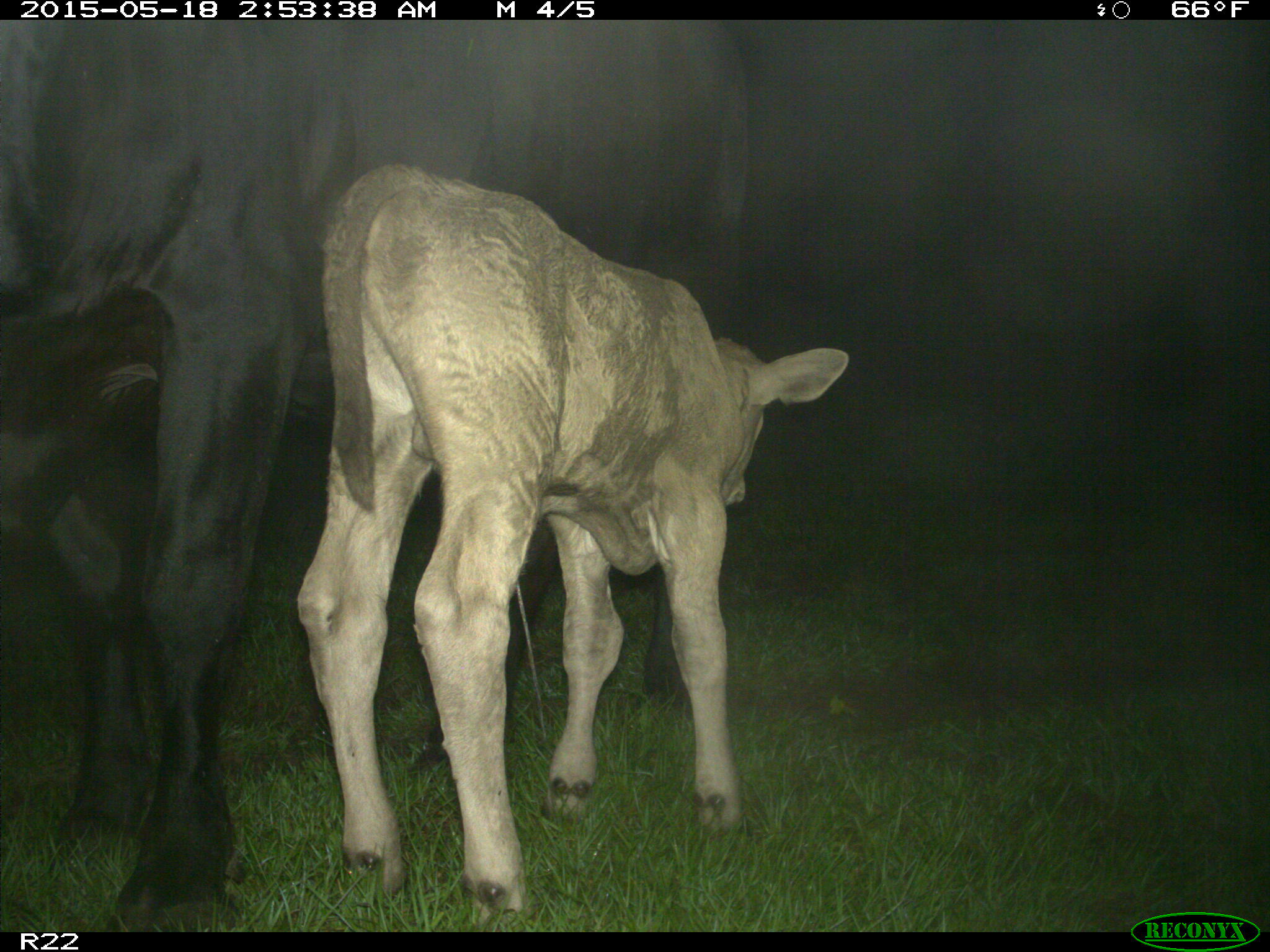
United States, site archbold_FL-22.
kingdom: Animalia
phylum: Chordata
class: Mammalia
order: Artiodactyla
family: Bovidae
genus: Bos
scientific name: Bos taurus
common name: domestic cow